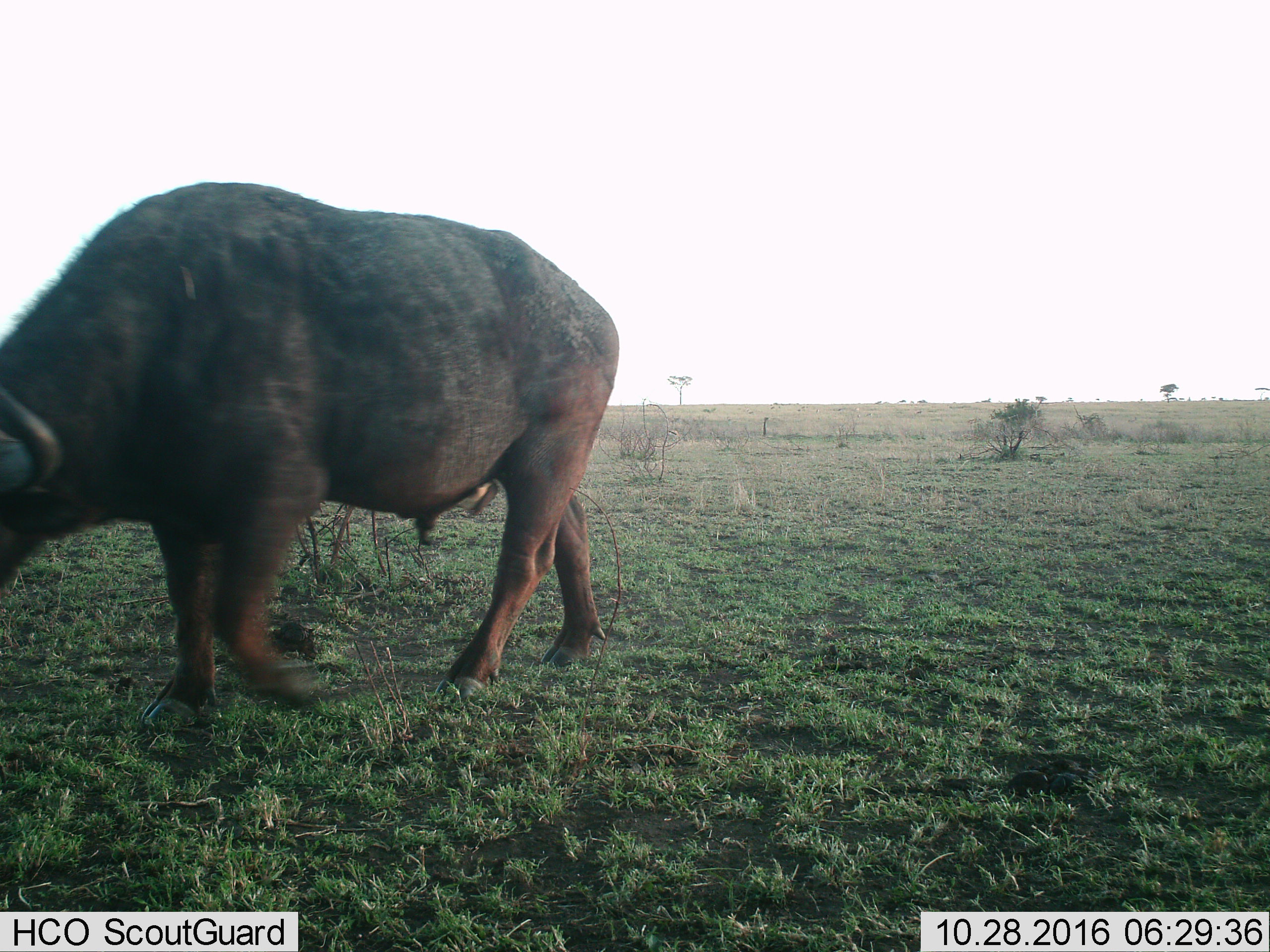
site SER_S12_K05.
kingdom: Animalia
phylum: Chordata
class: Mammalia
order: Artiodactyla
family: Bovidae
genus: Syncerus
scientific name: Syncerus caffer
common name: african buffalo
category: buffalo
Buffalo (african buffalo) (Syncerus caffer), count 1. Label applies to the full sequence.